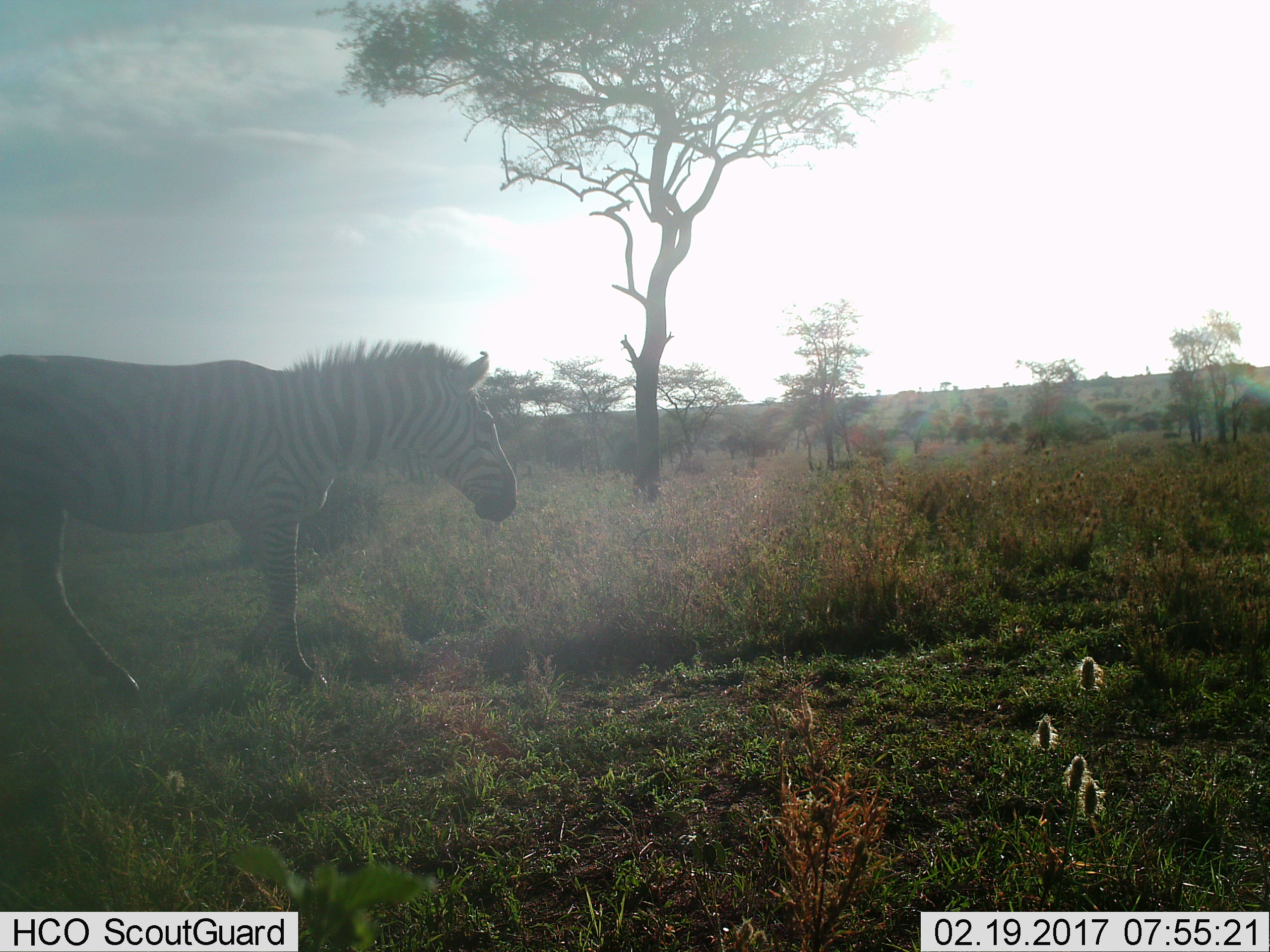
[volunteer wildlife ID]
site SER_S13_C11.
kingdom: Animalia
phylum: Chordata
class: Mammalia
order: Perissodactyla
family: Equidae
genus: Equus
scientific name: Equus quagga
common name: plains zebra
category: zebraplains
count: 1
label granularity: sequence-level